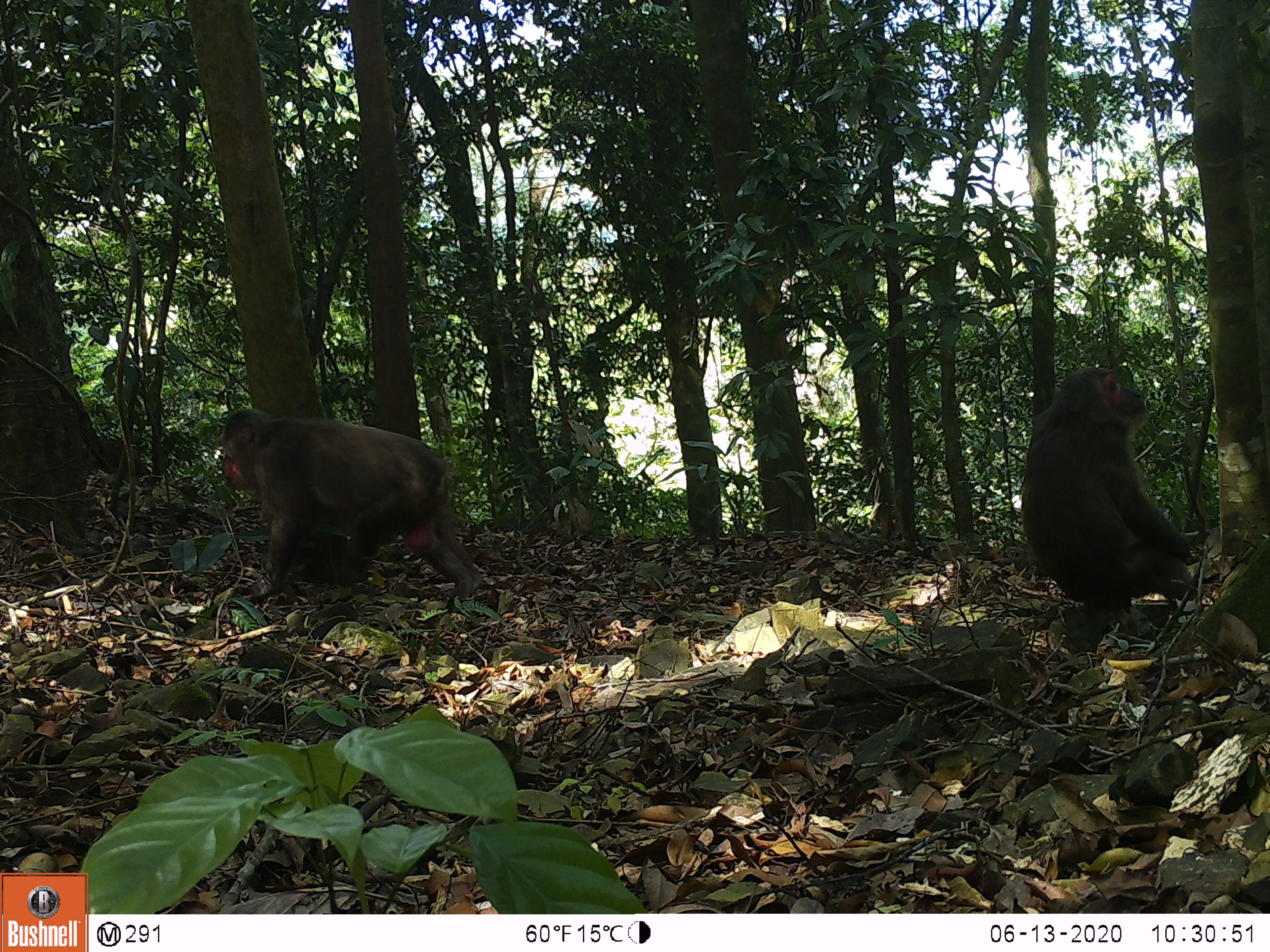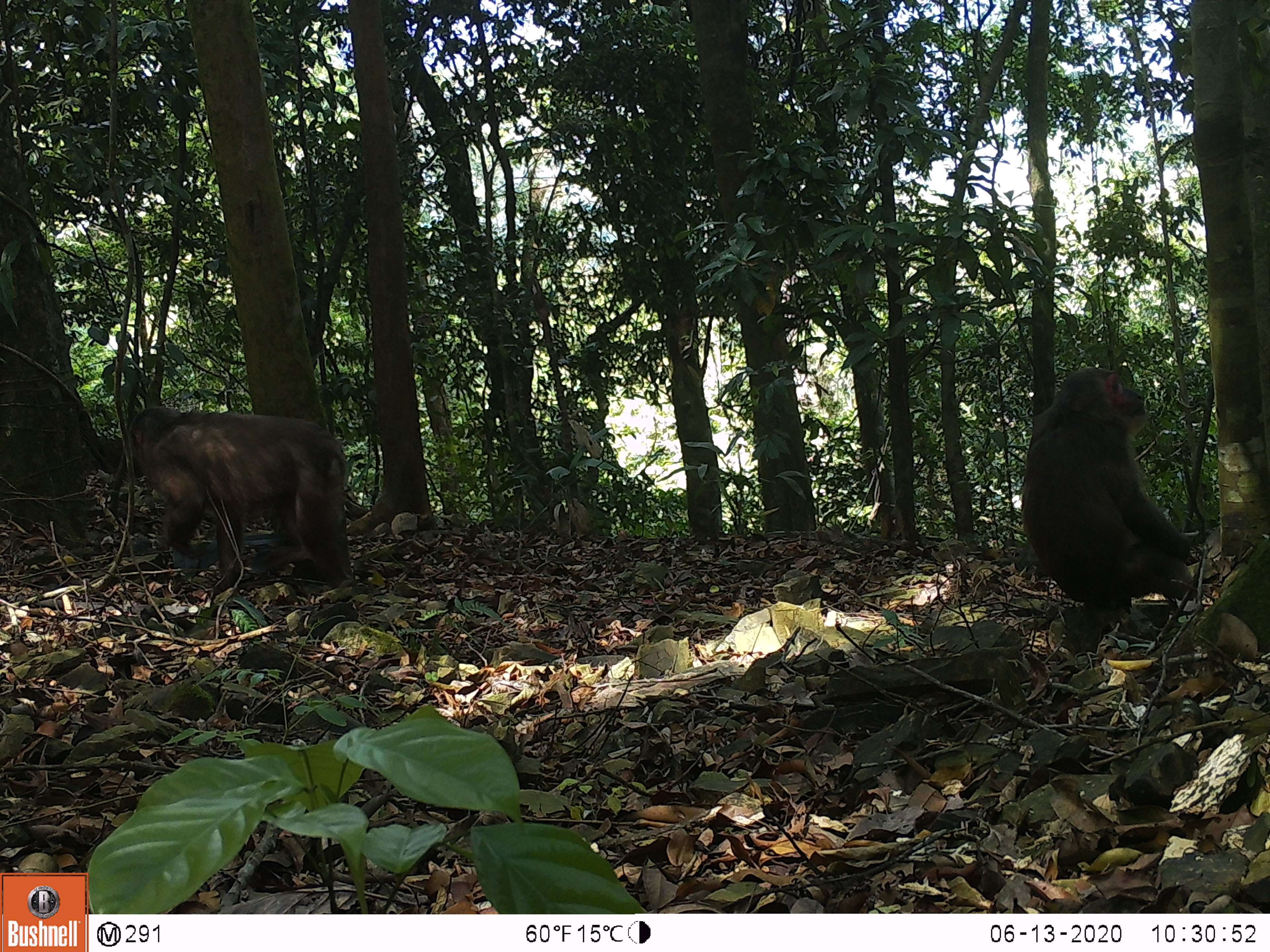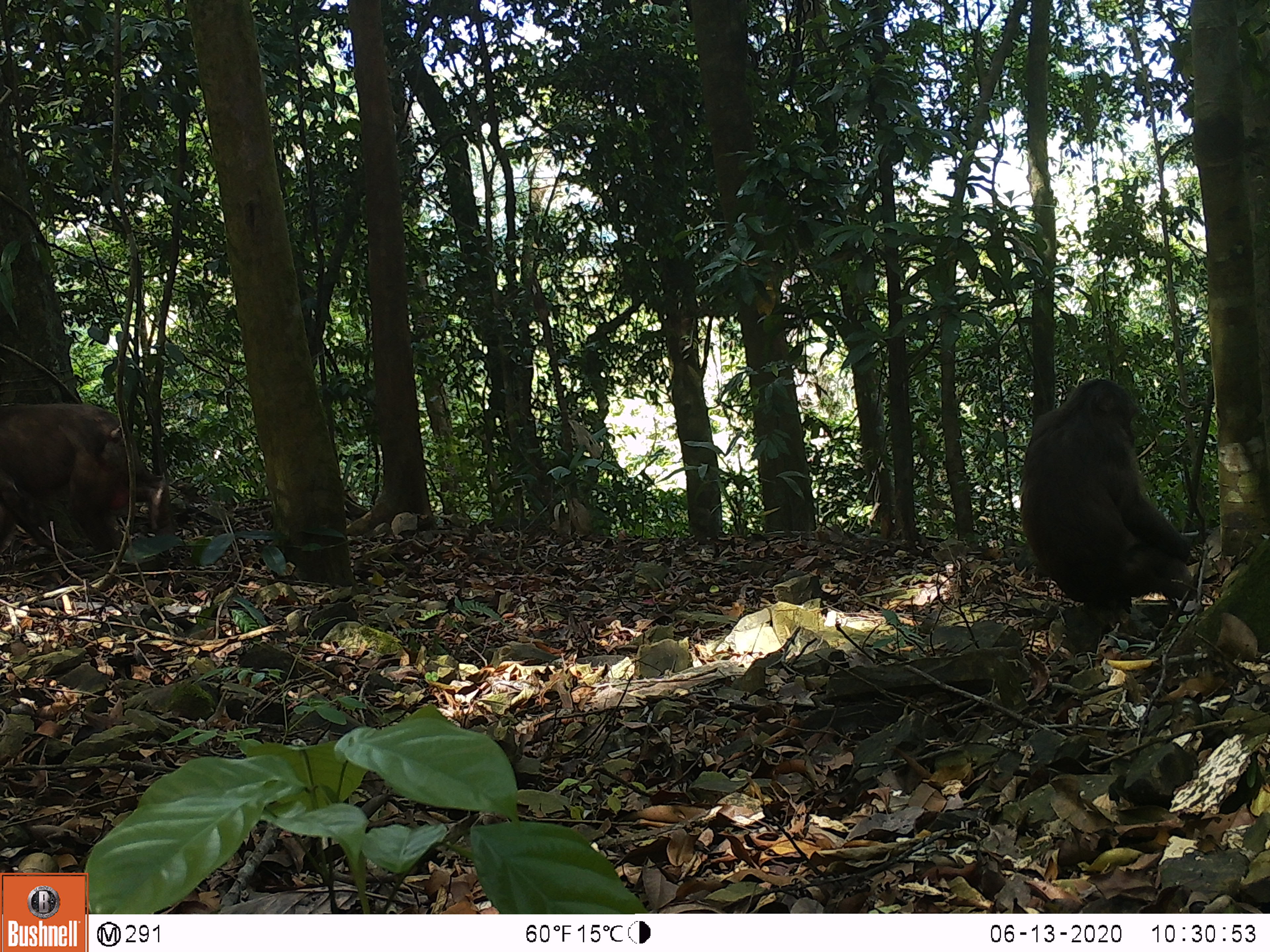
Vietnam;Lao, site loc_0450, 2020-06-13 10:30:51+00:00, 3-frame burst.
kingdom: Animalia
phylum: Chordata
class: Mammalia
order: Primates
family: Cercopithecidae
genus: Macaca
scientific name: Macaca arctoides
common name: stump-tailed macaque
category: stump tailed macaque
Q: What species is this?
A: Stump tailed macaque (stump-tailed macaque) (Macaca arctoides).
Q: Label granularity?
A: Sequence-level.